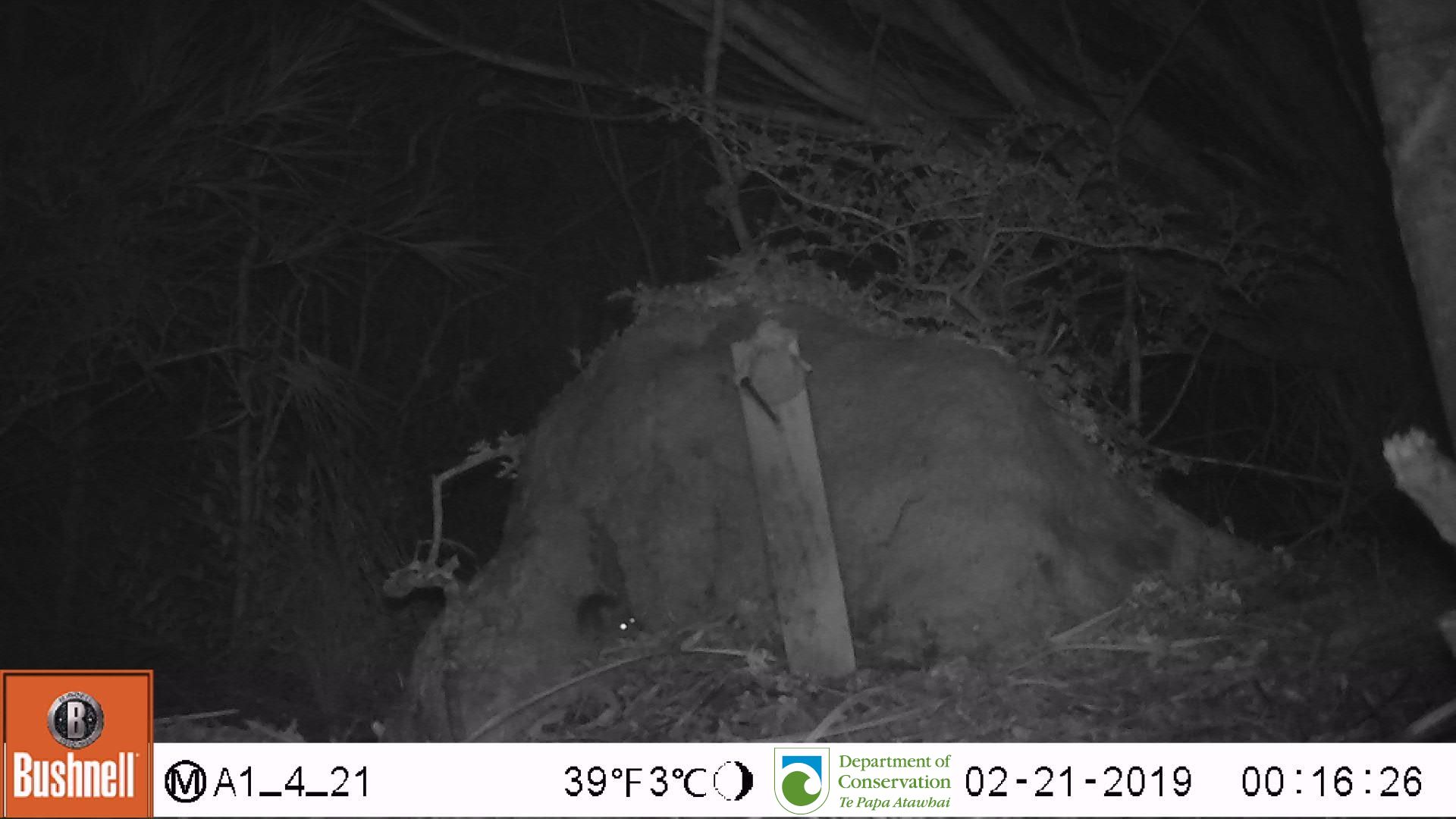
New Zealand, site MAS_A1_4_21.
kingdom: Animalia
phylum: Chordata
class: Mammalia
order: Rodentia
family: Muridae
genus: Mus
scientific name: Mus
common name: mouse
Mouse (Mus).